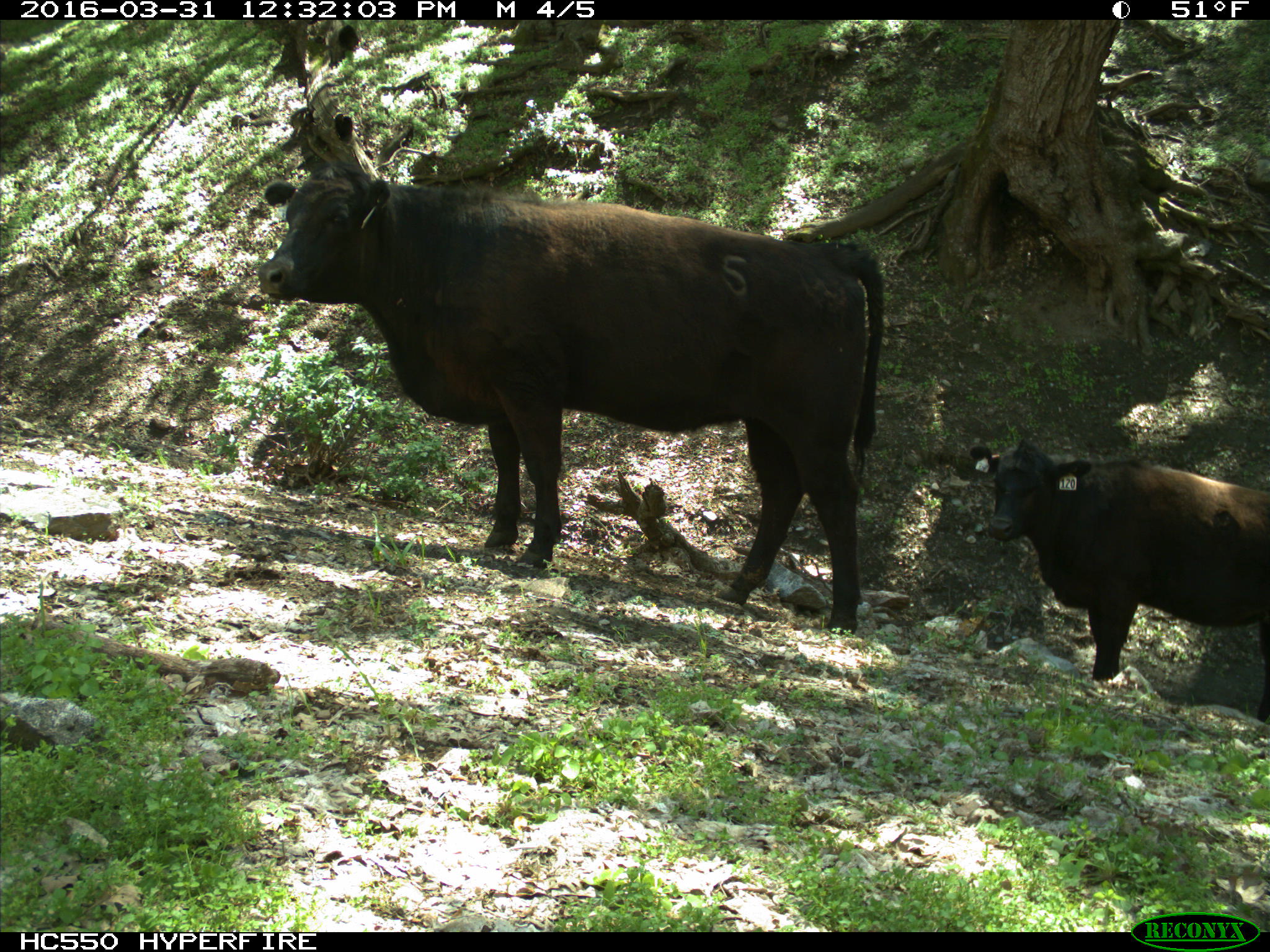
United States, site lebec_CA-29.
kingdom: Animalia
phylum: Chordata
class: Mammalia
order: Artiodactyla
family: Bovidae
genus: Bos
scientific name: Bos taurus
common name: domestic cow